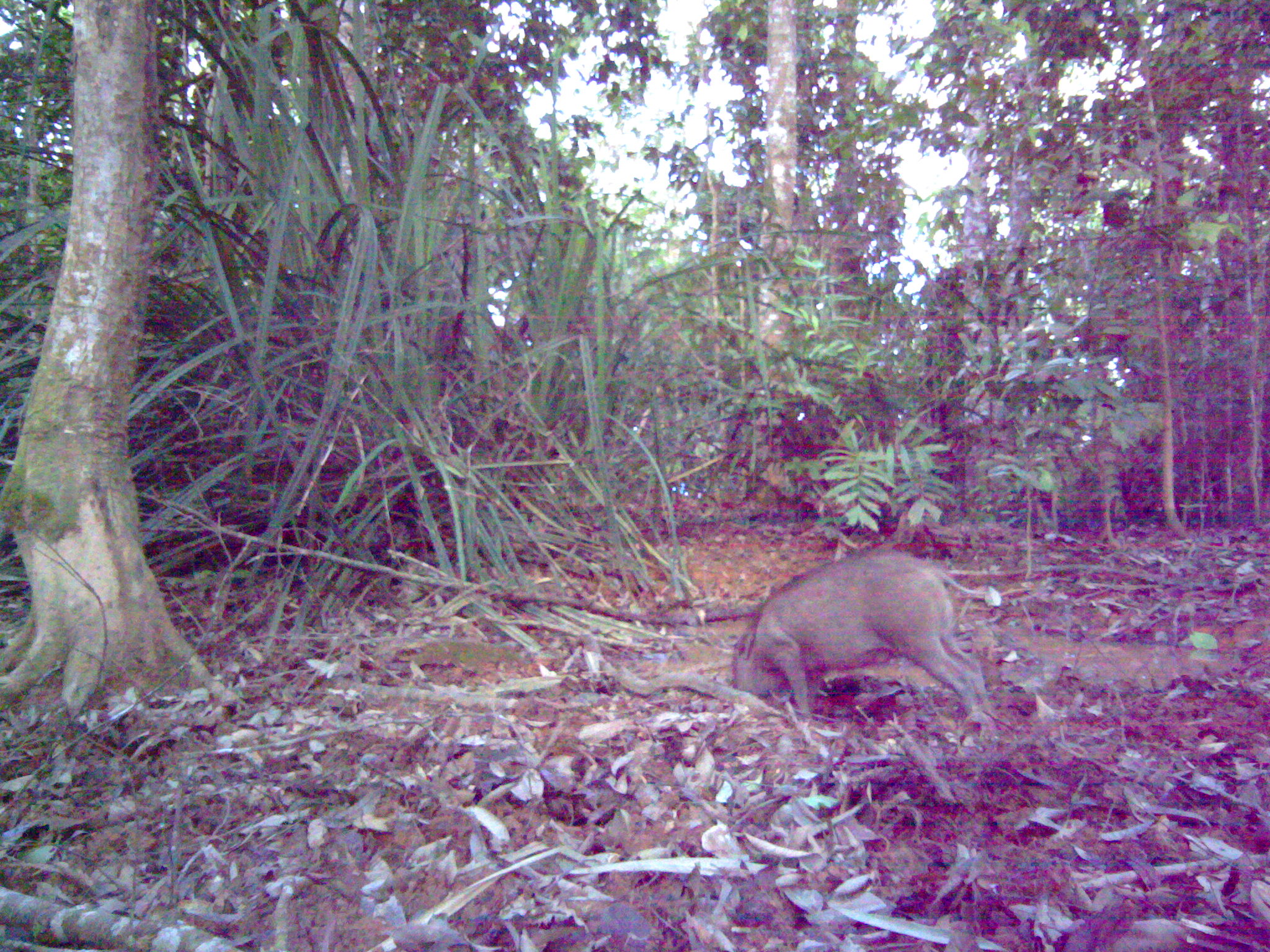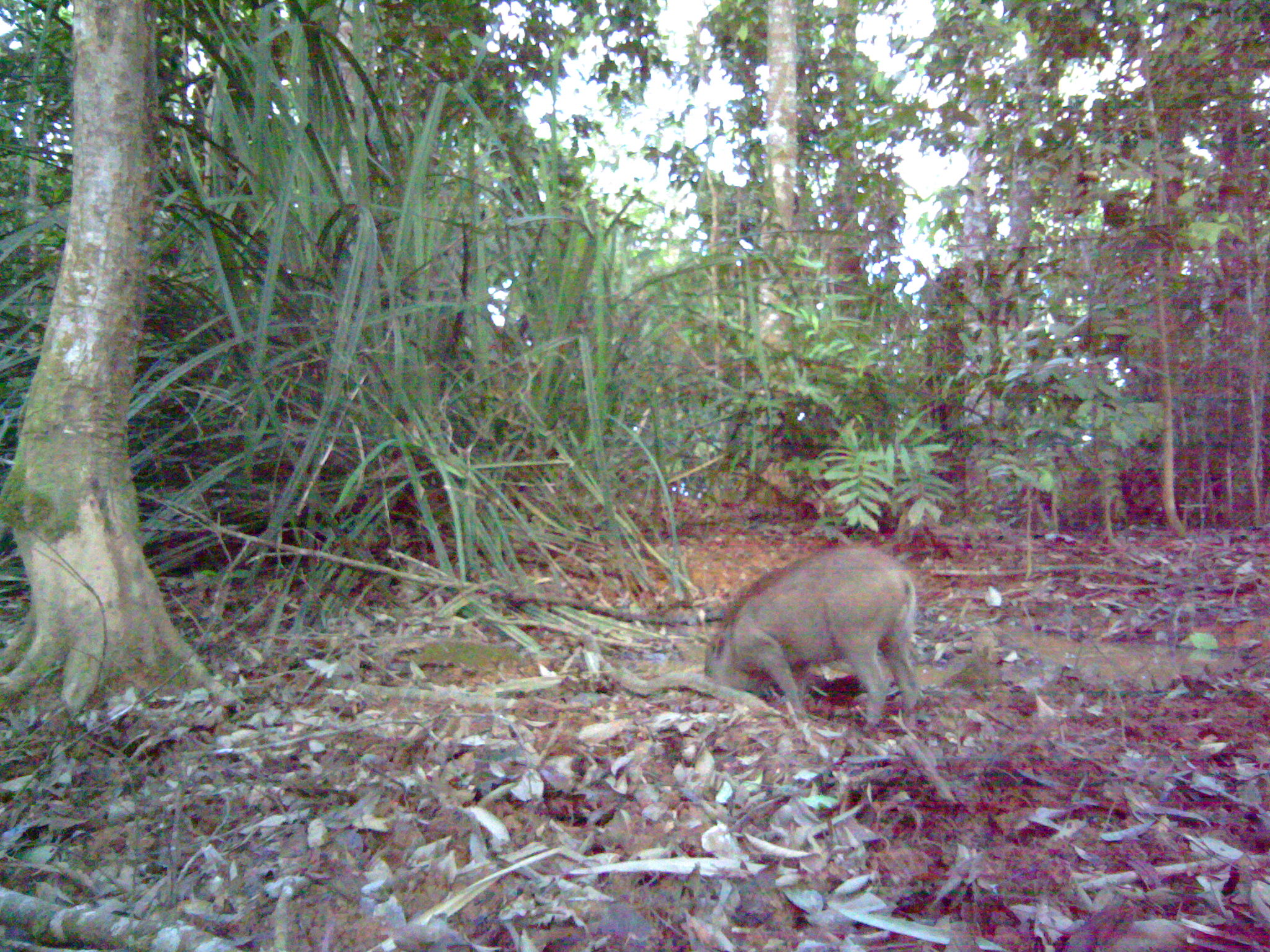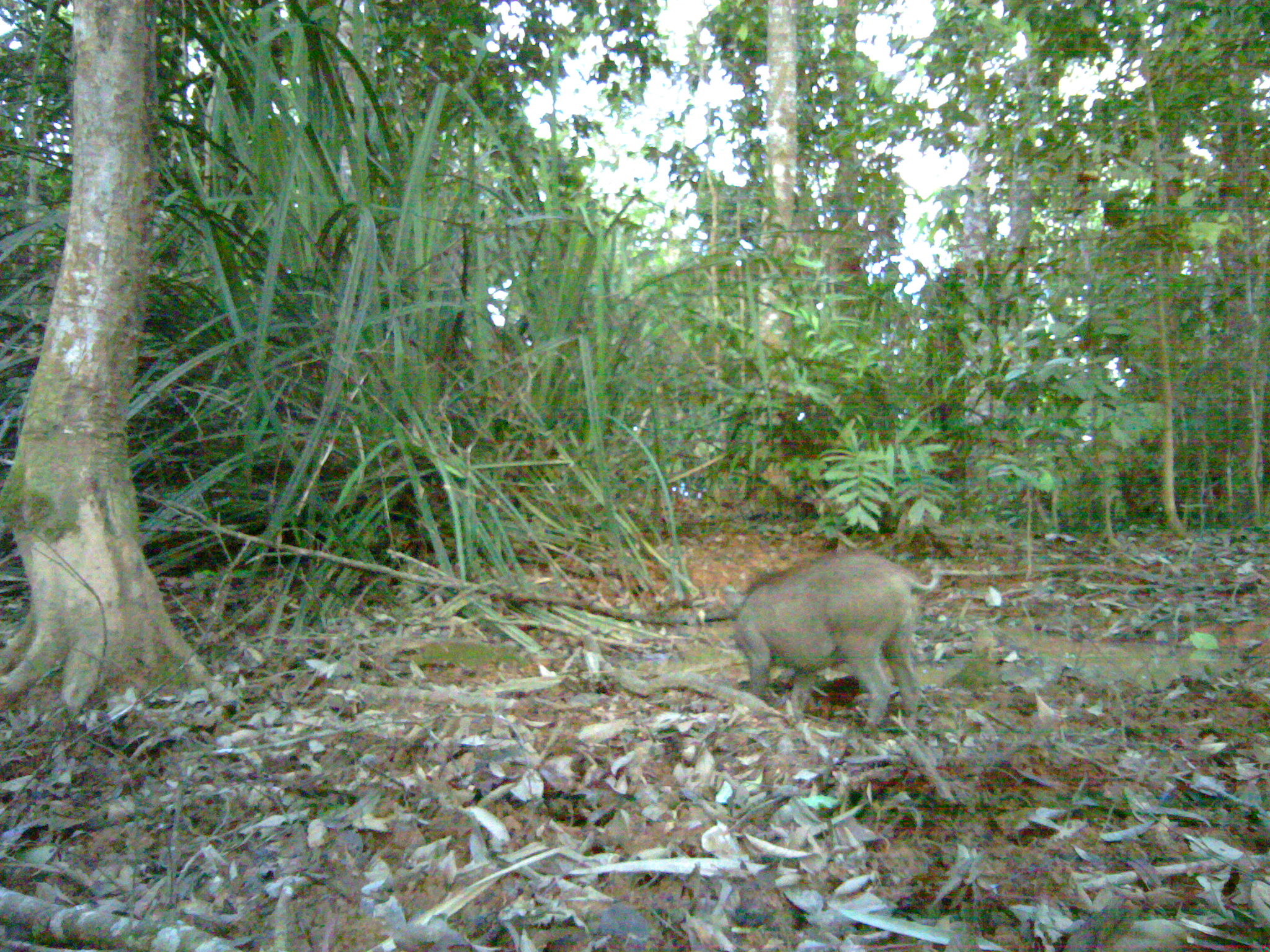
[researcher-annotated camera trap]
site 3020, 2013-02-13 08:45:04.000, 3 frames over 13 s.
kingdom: Animalia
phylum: Chordata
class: Mammalia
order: Artiodactyla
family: Suidae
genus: Sus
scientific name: Sus scrofa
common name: wild boar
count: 1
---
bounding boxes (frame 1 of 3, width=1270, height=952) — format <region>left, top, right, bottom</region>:
sus scrofa: <region>729, 551, 994, 723</region>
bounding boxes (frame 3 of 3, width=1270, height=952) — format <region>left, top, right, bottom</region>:
sus scrofa: <region>720, 551, 938, 734</region>